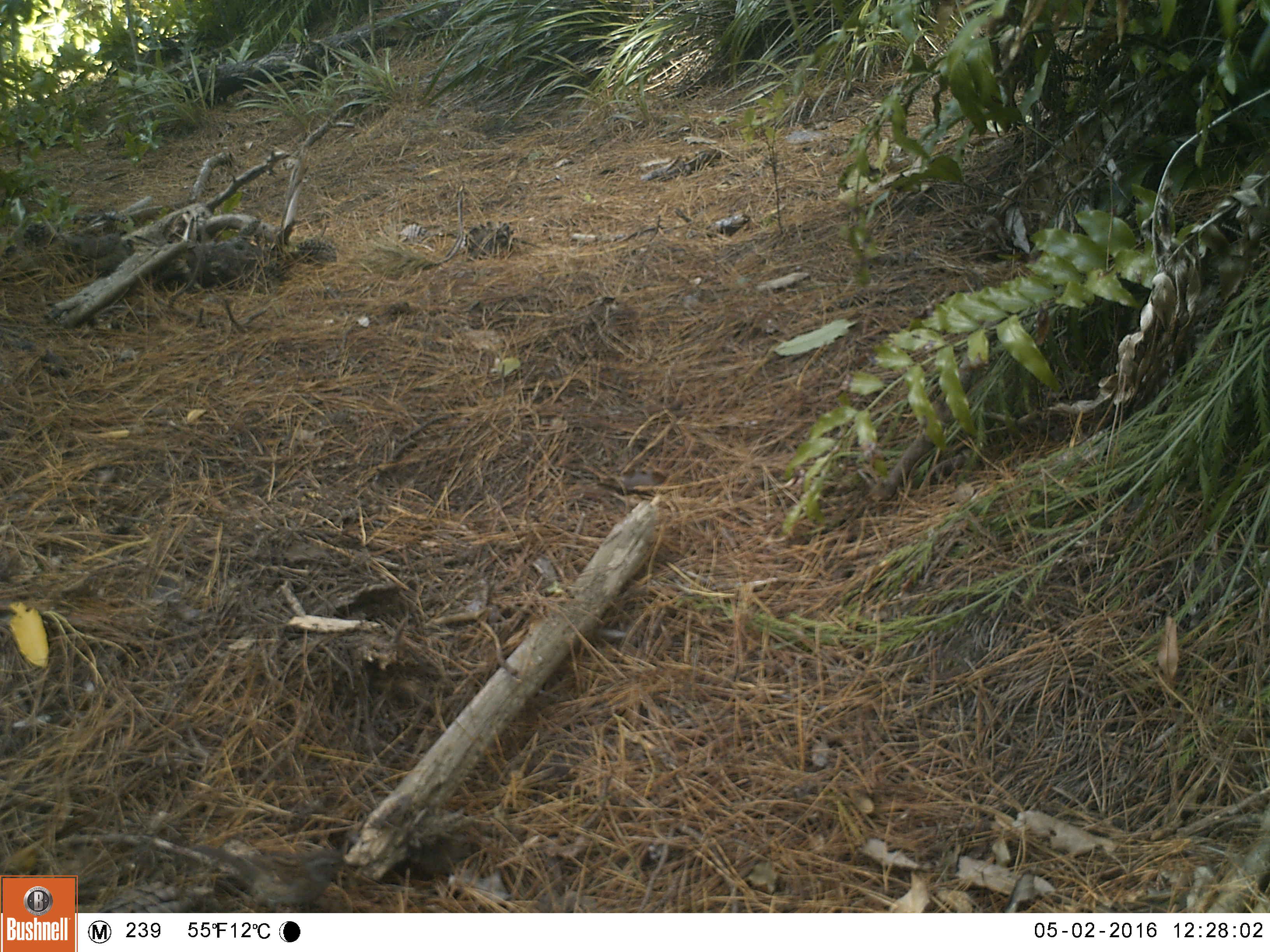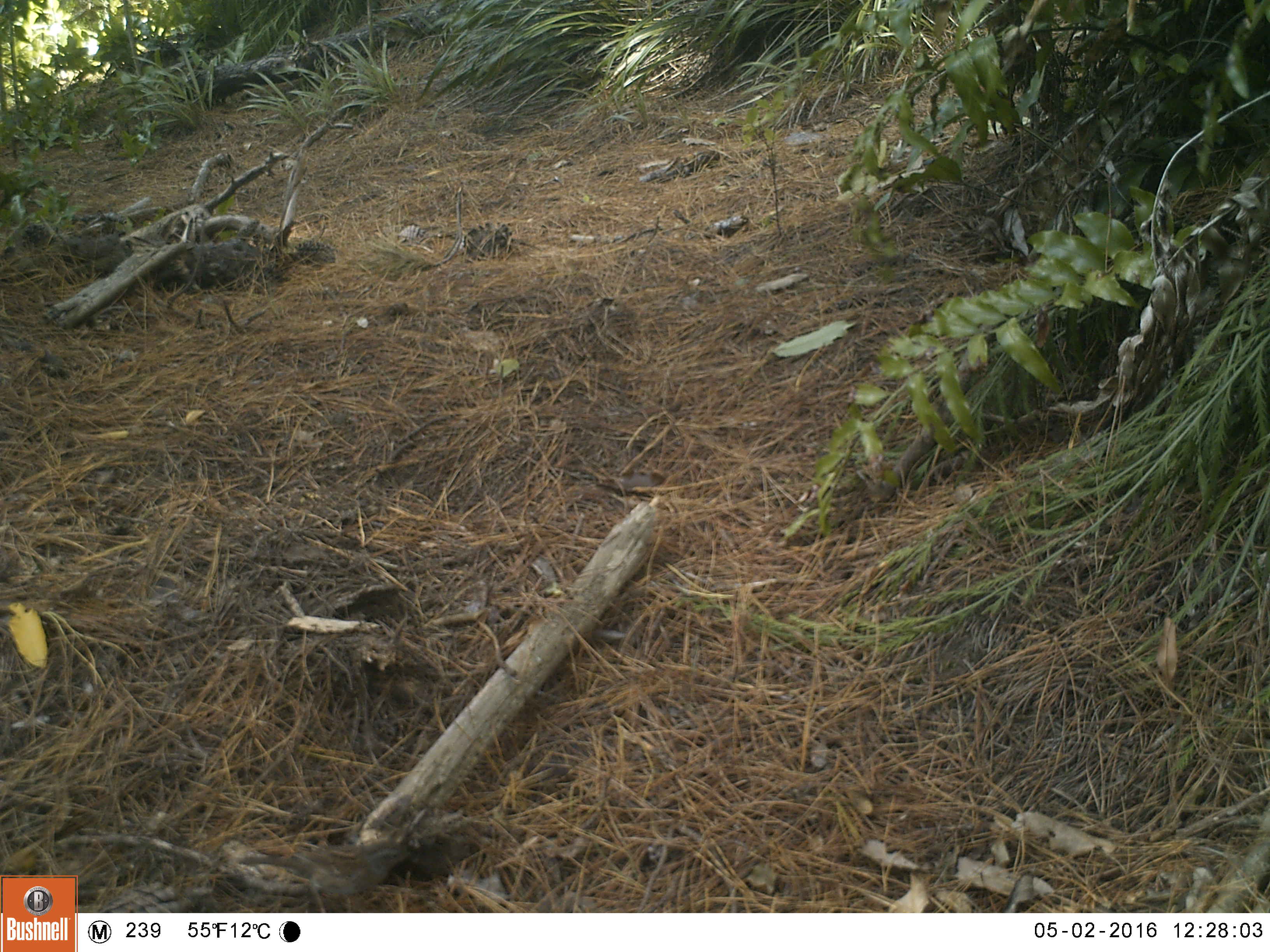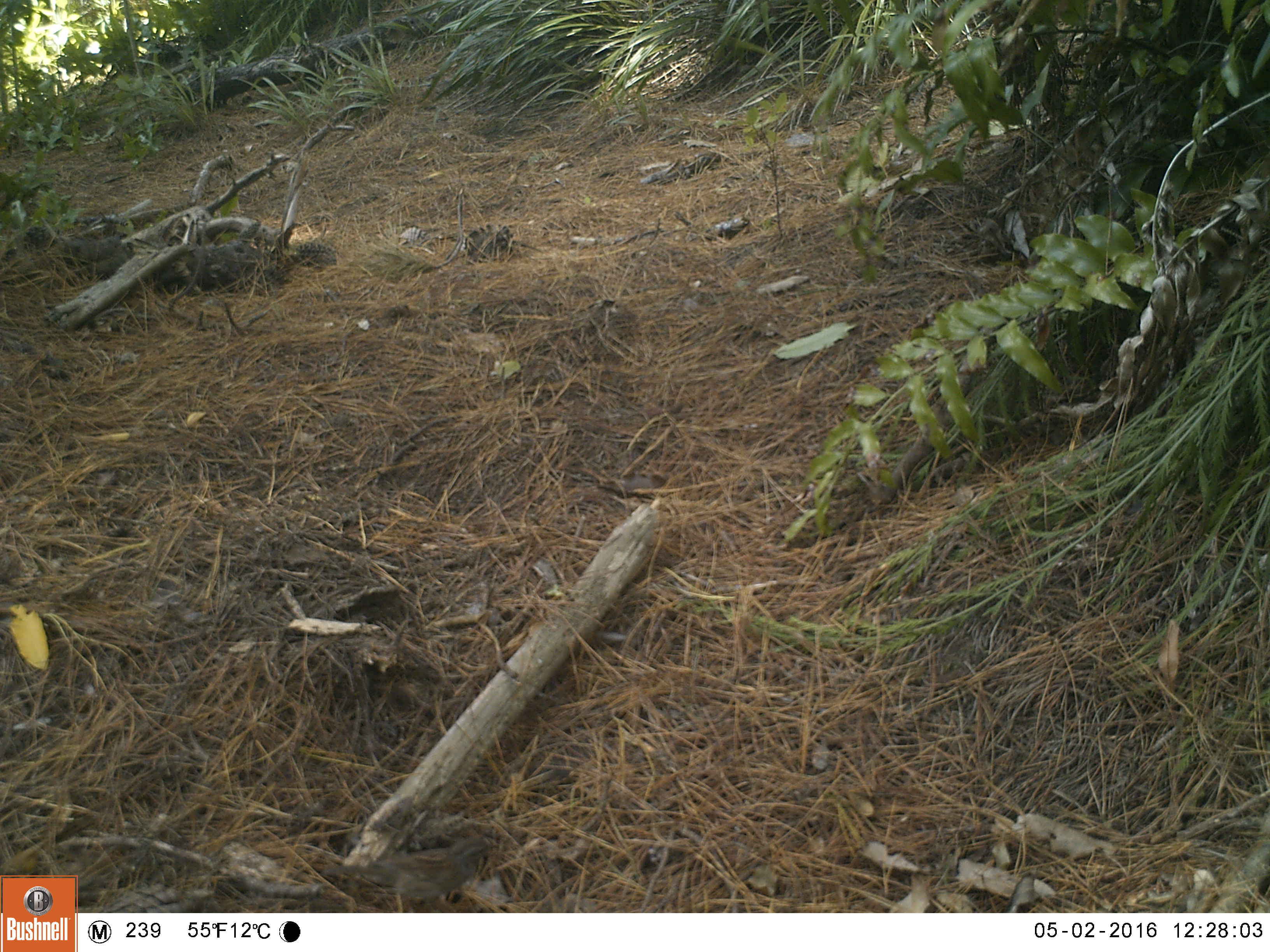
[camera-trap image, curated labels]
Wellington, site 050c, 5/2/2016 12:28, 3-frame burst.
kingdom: Animalia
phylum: Chordata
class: Aves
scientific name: Aves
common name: bird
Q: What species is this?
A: Bird (Aves).